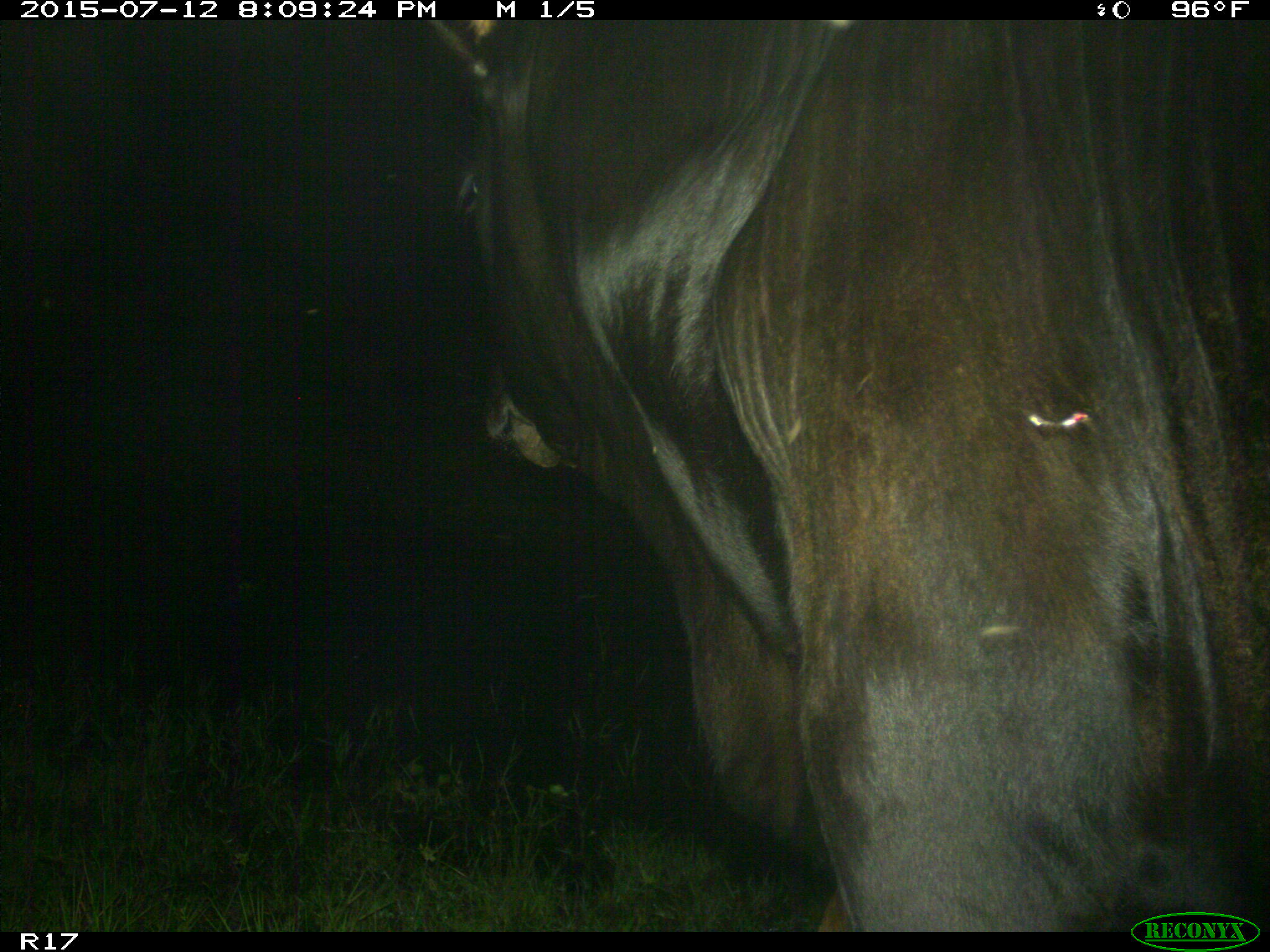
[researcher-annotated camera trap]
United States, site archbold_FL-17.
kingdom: Animalia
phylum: Chordata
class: Mammalia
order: Artiodactyla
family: Bovidae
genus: Bos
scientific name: Bos taurus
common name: domestic cow